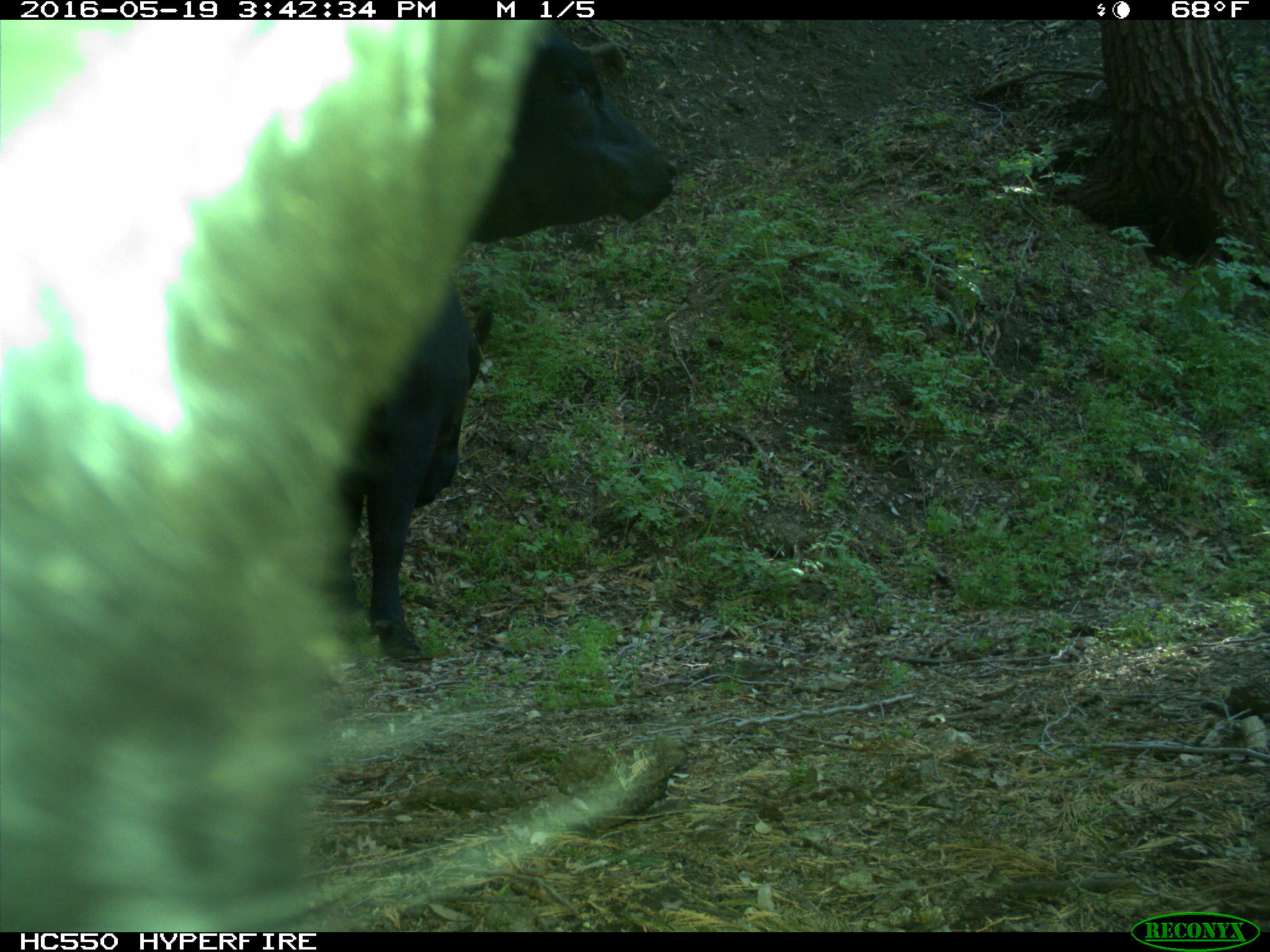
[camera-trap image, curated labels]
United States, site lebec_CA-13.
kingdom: Animalia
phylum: Chordata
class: Mammalia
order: Artiodactyla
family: Bovidae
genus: Bos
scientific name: Bos taurus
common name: domestic cow